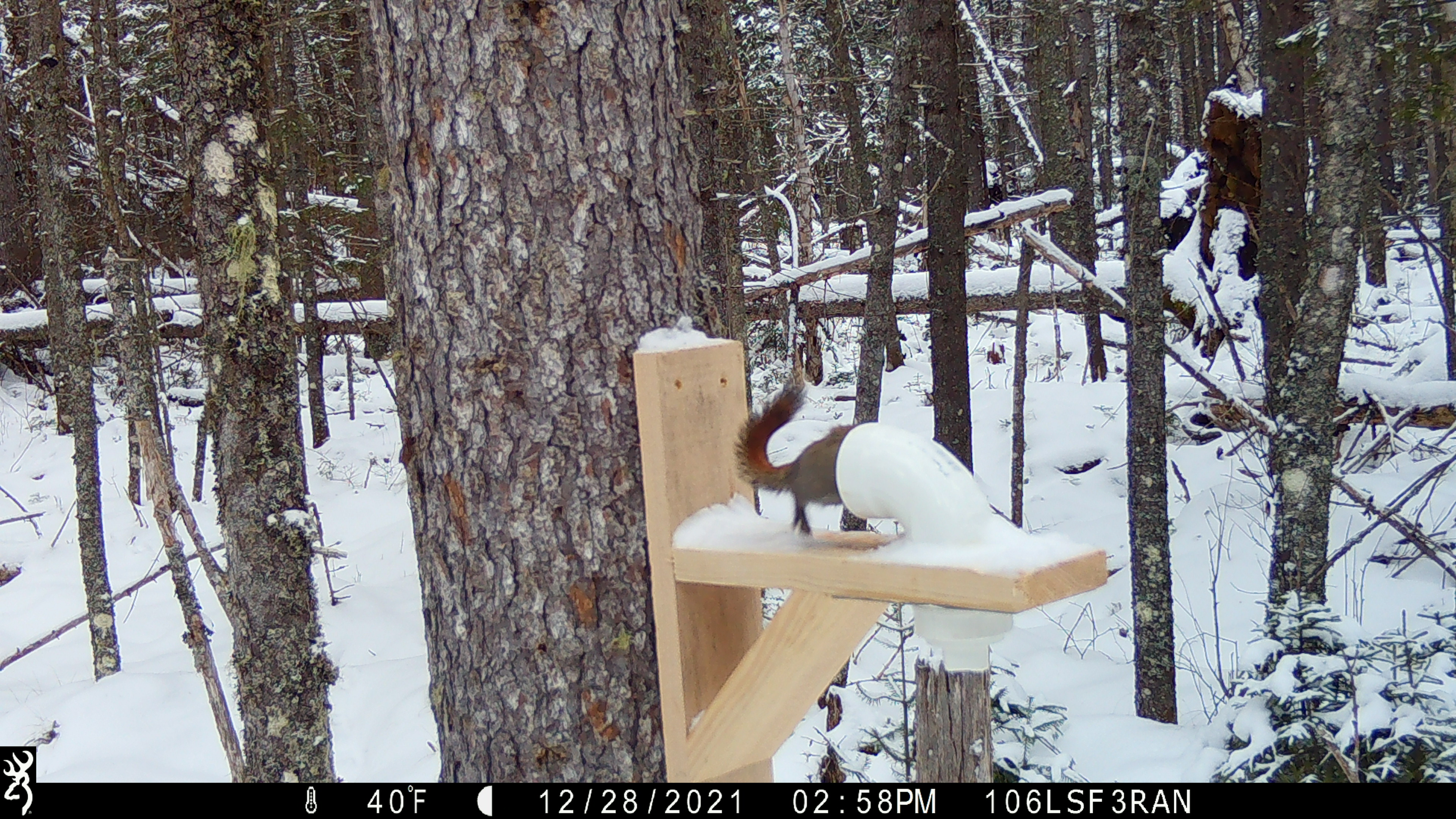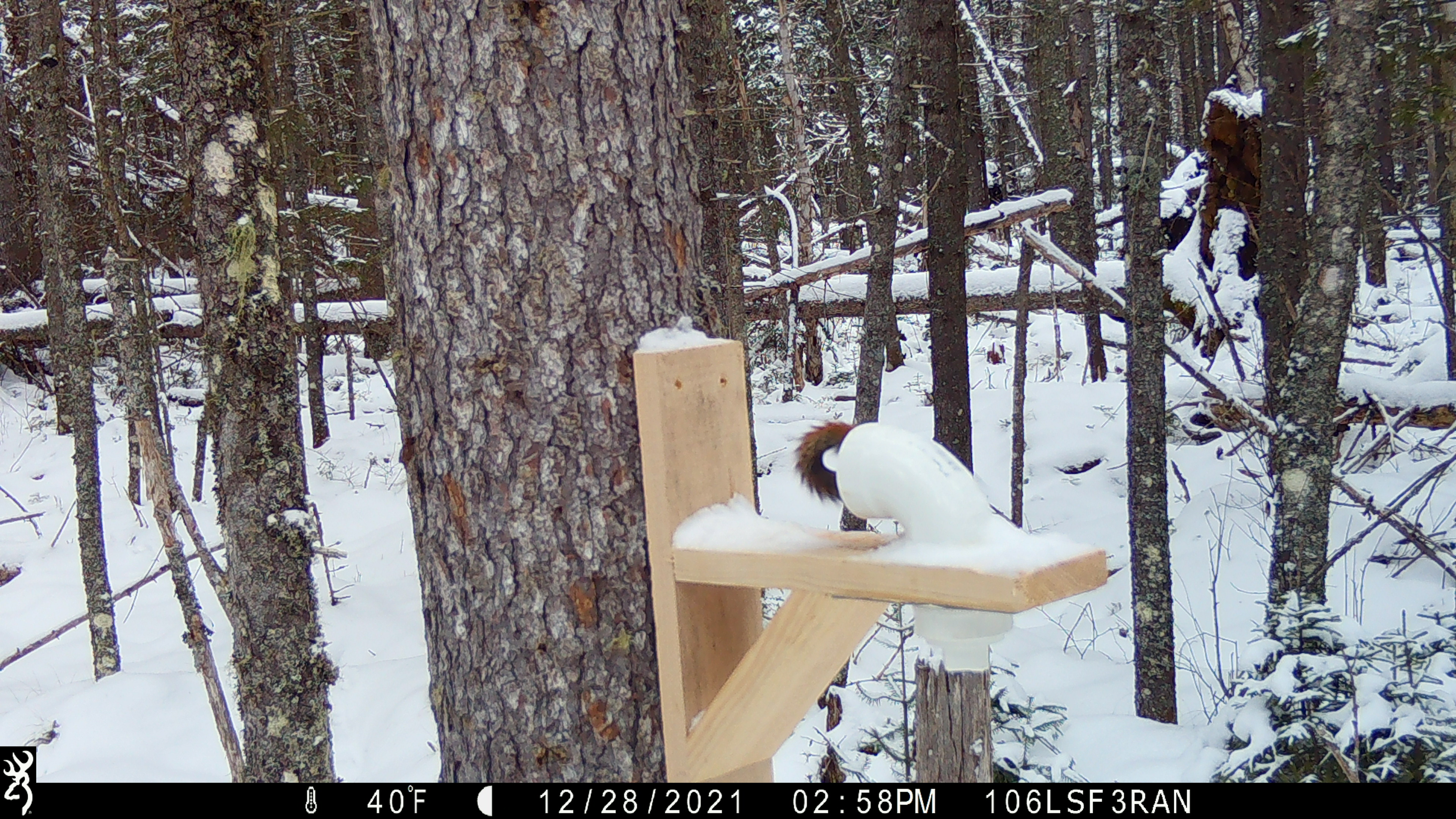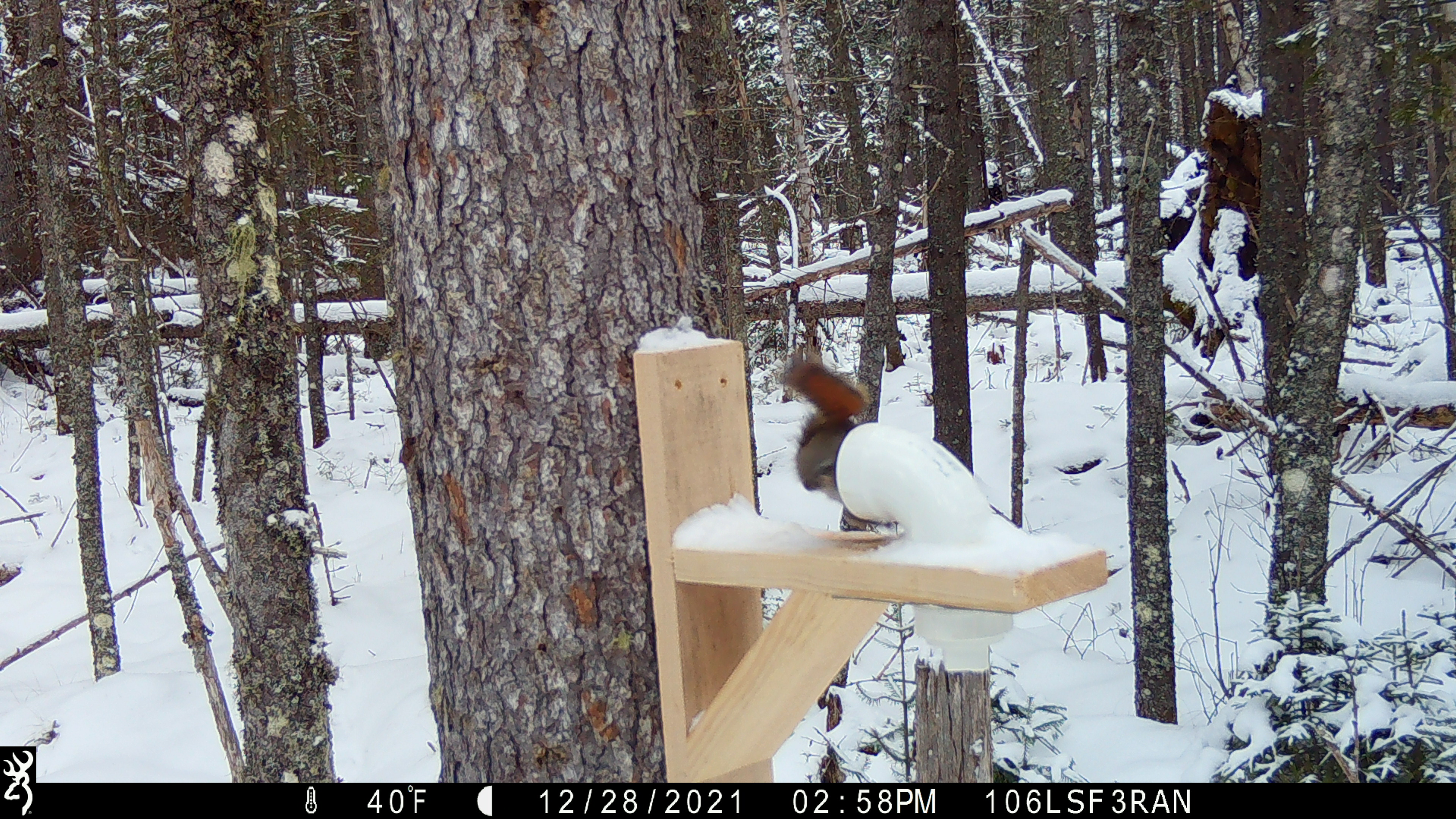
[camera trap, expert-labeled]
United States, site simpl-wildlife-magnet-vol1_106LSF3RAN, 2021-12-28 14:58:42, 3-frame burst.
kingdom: Animalia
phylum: Chordata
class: Mammalia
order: Rodentia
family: Sciuridae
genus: Tamiasciurus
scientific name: Tamiasciurus hudsonicus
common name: red squirrel